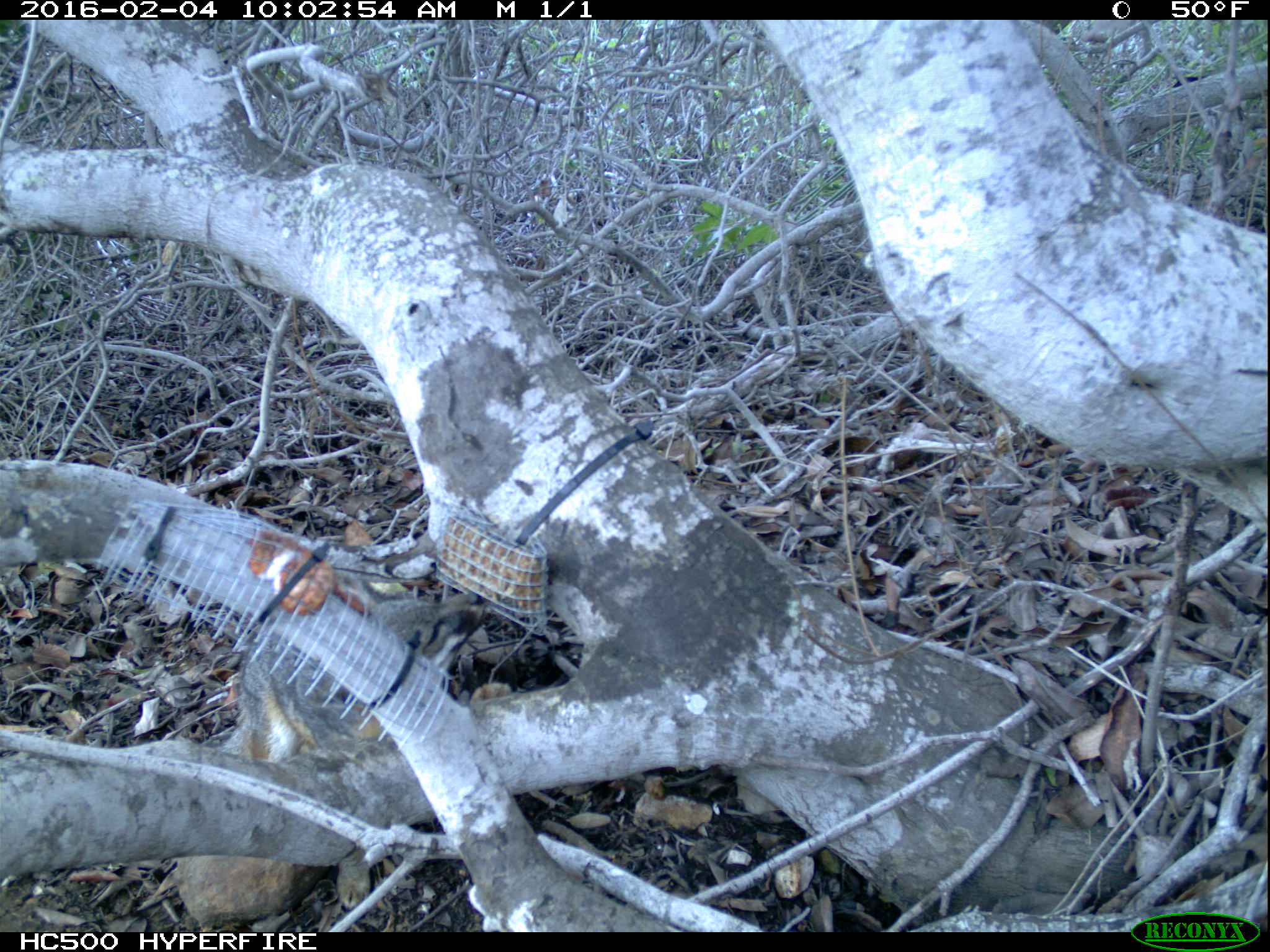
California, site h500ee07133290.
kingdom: Animalia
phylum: Chordata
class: Mammalia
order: Carnivora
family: Canidae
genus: Urocyon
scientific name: Urocyon littoralis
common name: island fox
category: fox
Fox (island fox) (Urocyon littoralis).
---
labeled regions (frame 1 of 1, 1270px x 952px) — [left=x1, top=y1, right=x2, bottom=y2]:
fox: [left=217, top=593, right=492, bottom=909]